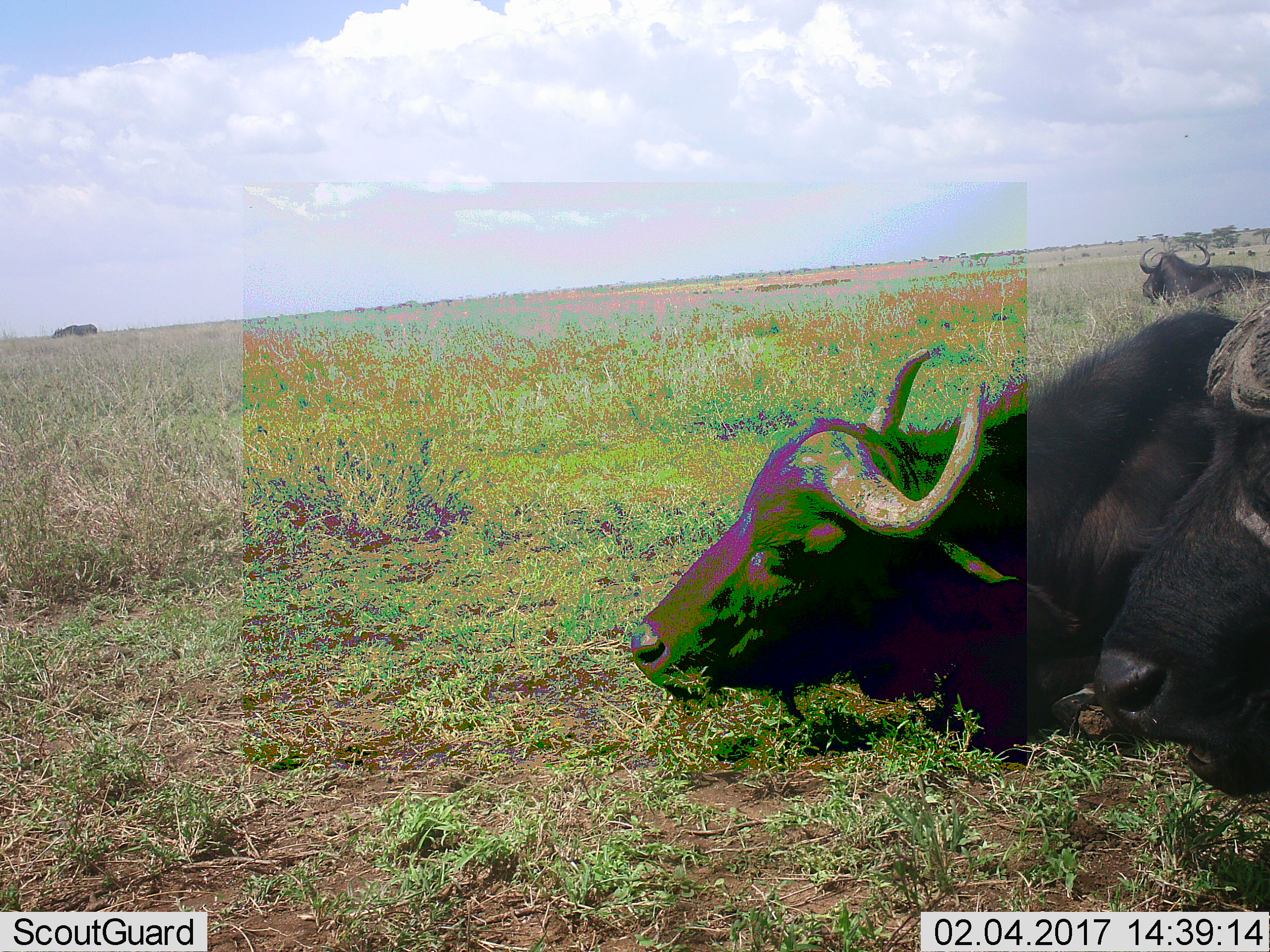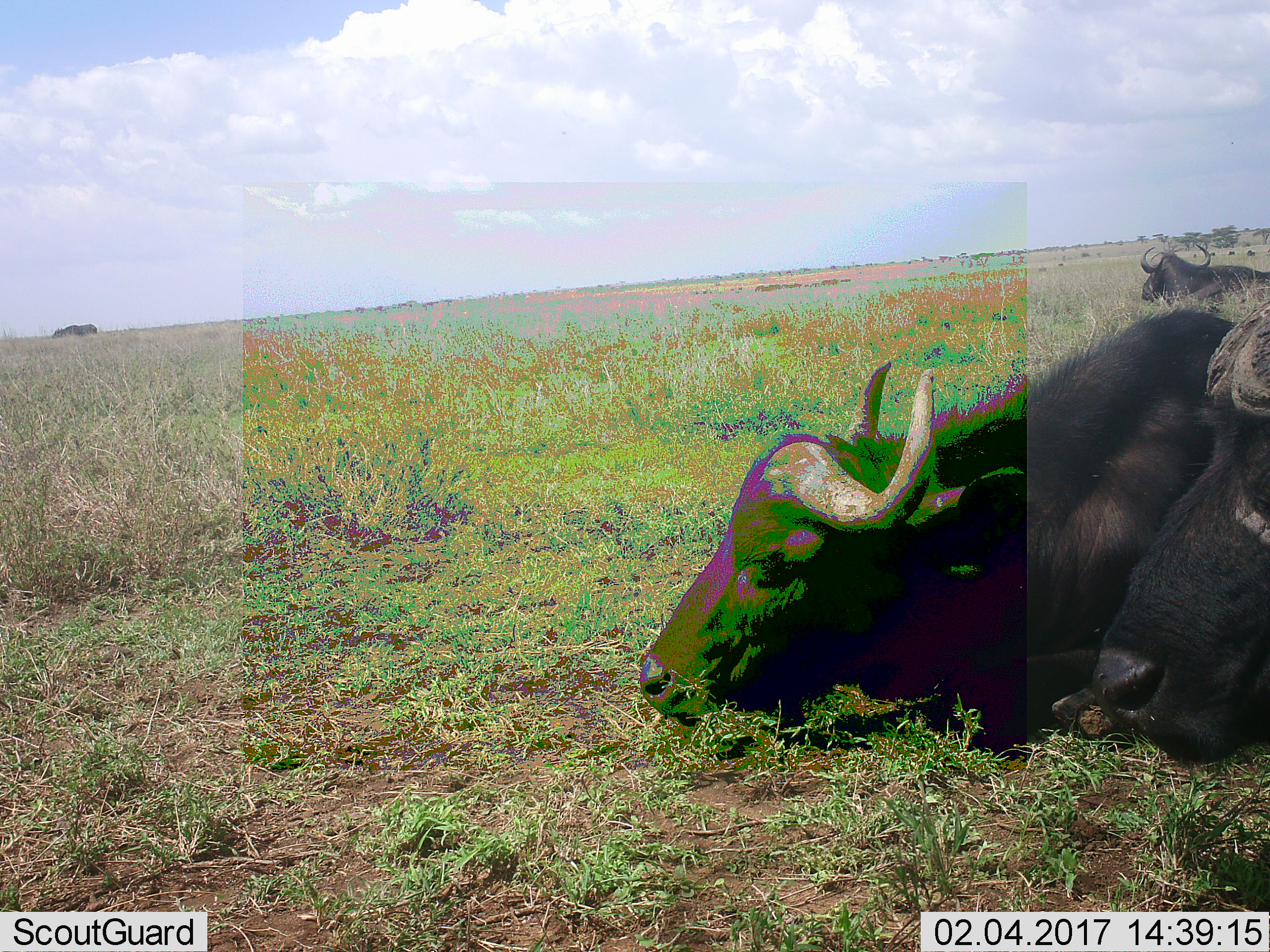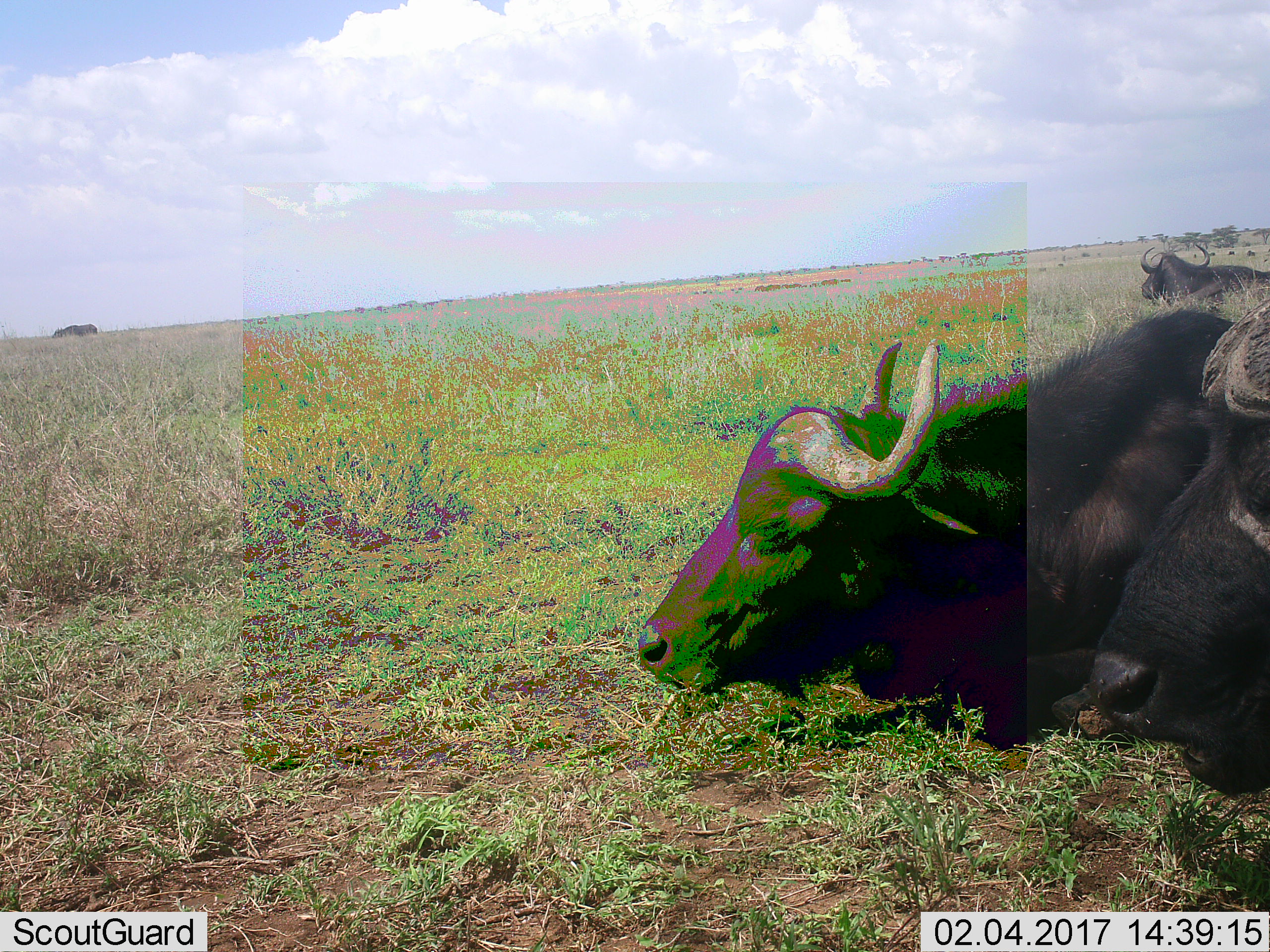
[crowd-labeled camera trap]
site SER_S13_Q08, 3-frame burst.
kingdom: Animalia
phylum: Chordata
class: Mammalia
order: Artiodactyla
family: Bovidae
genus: Syncerus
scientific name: Syncerus caffer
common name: african buffalo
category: buffalo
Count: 2.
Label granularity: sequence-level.